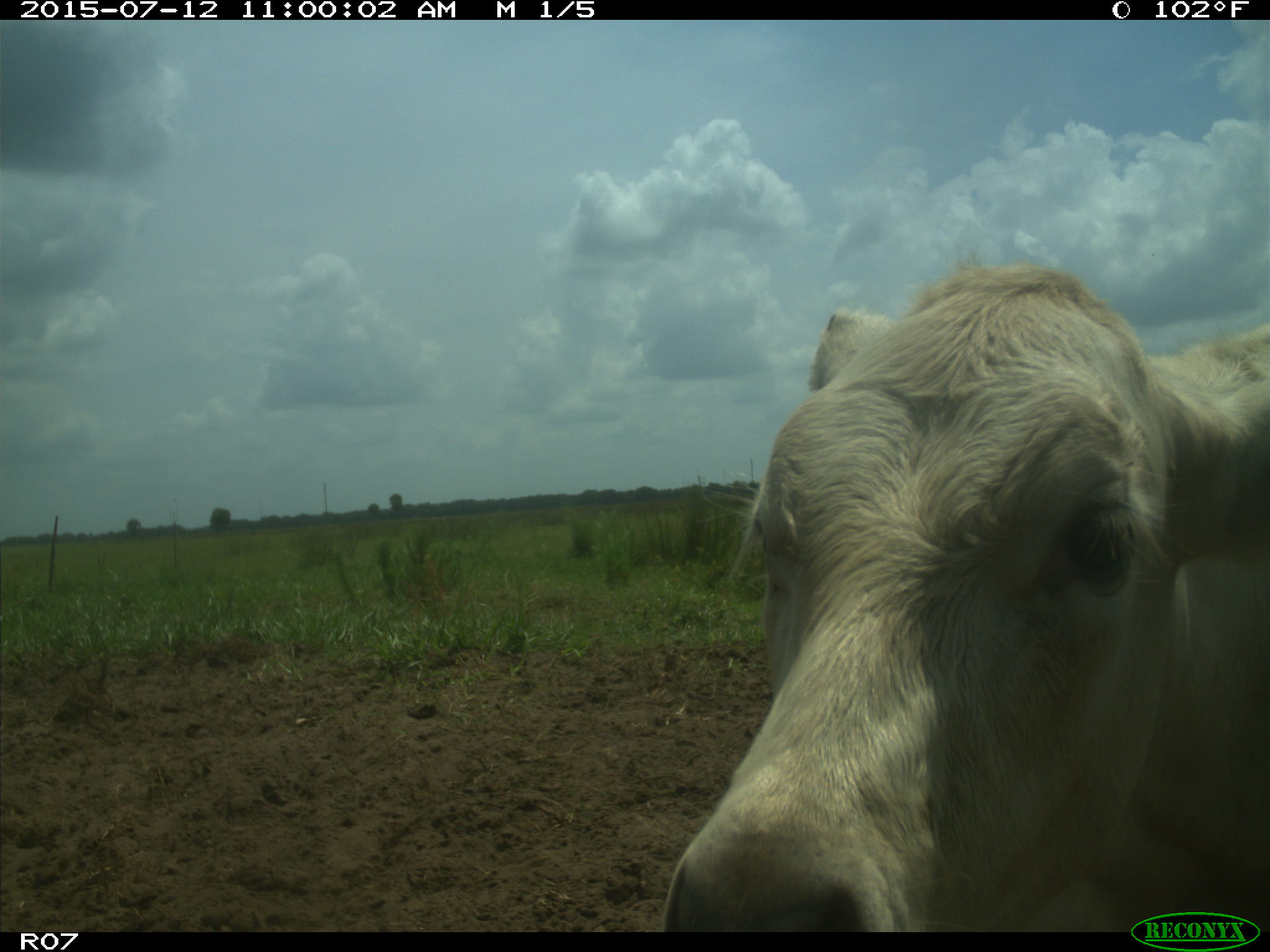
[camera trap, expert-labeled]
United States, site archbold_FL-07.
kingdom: Animalia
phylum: Chordata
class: Mammalia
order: Artiodactyla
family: Bovidae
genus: Bos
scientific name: Bos taurus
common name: domestic cow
Bos taurus (domestic cow).